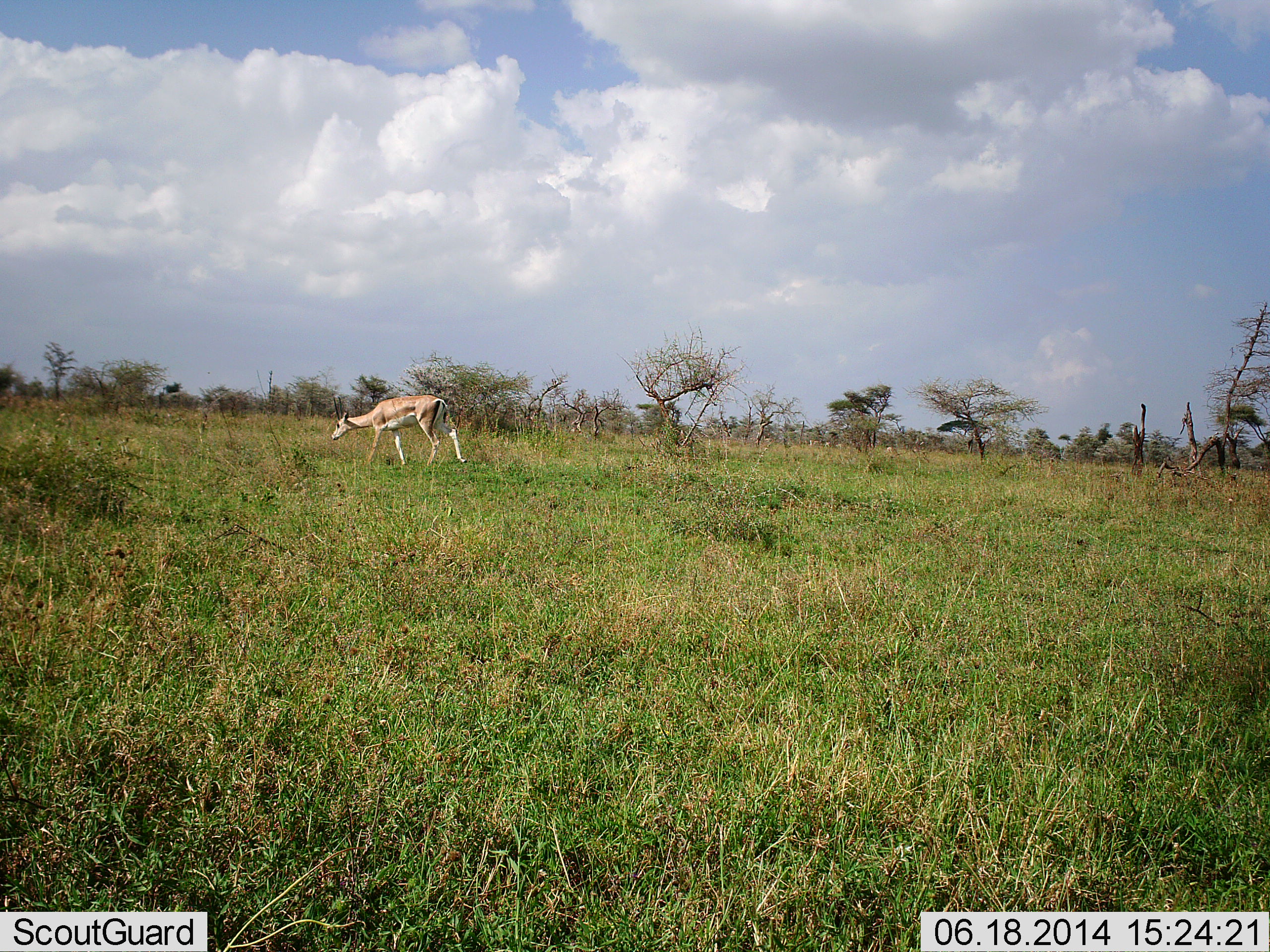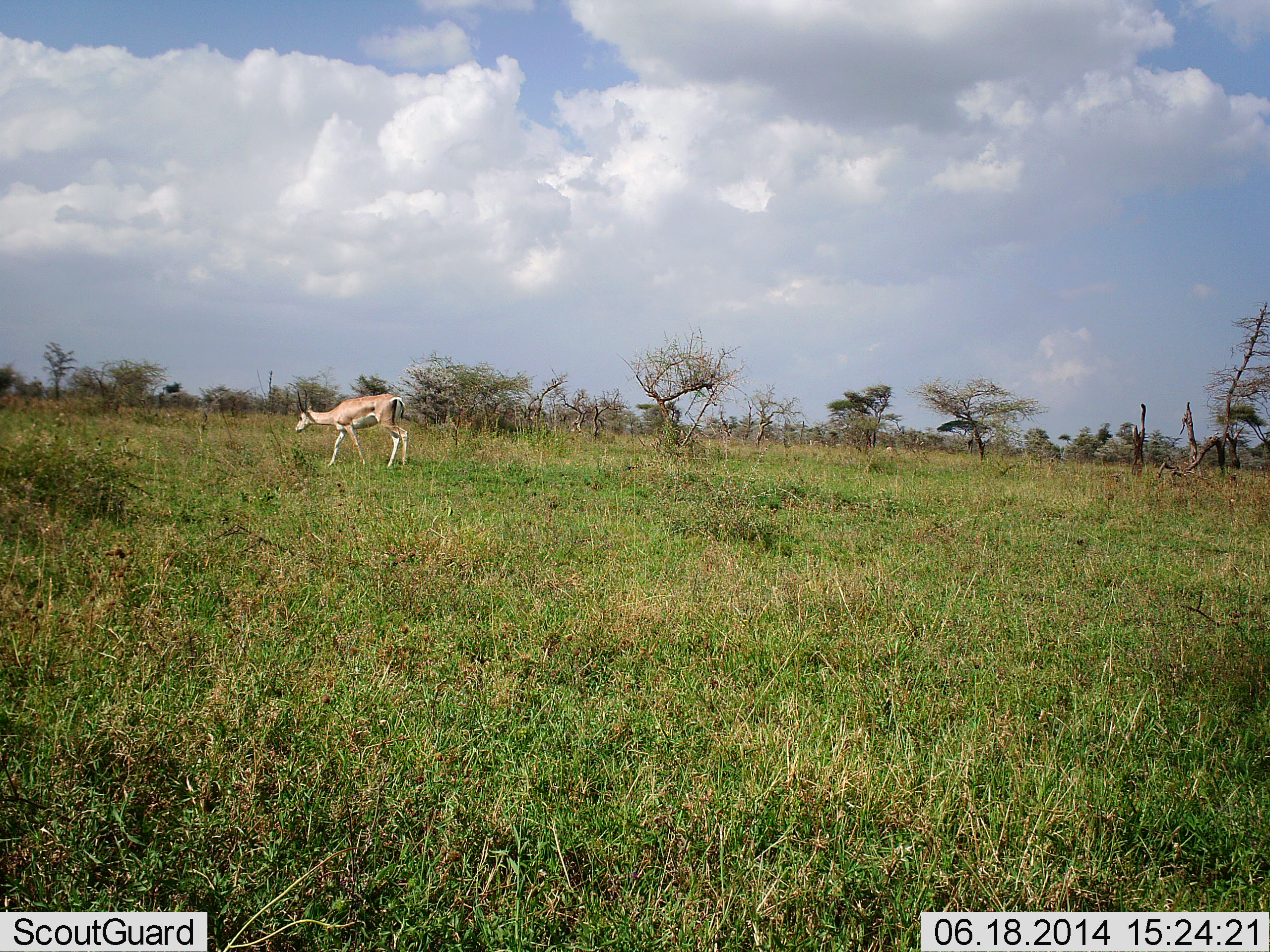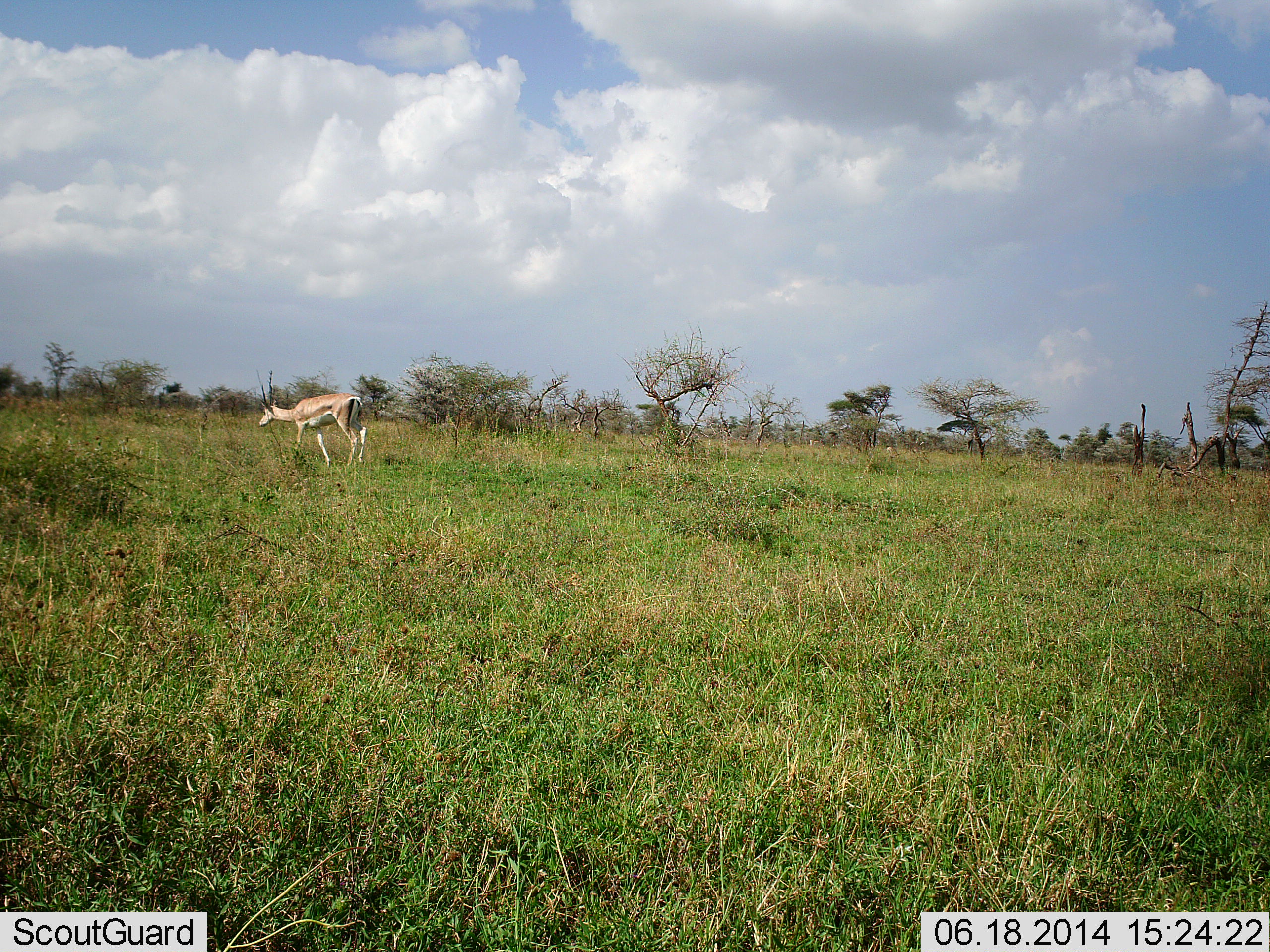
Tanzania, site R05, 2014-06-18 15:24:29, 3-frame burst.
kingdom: Animalia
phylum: Chordata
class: Mammalia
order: Artiodactyla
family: Bovidae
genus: Nanger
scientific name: Nanger granti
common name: grant's gazelle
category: gazellegrants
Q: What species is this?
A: Gazellegrants (grant's gazelle) (Nanger granti).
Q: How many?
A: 1.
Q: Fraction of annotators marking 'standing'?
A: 10%.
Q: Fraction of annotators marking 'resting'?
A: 0%.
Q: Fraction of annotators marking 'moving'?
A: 90%.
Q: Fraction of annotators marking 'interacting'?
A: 0%.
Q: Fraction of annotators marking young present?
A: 0%.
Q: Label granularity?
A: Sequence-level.